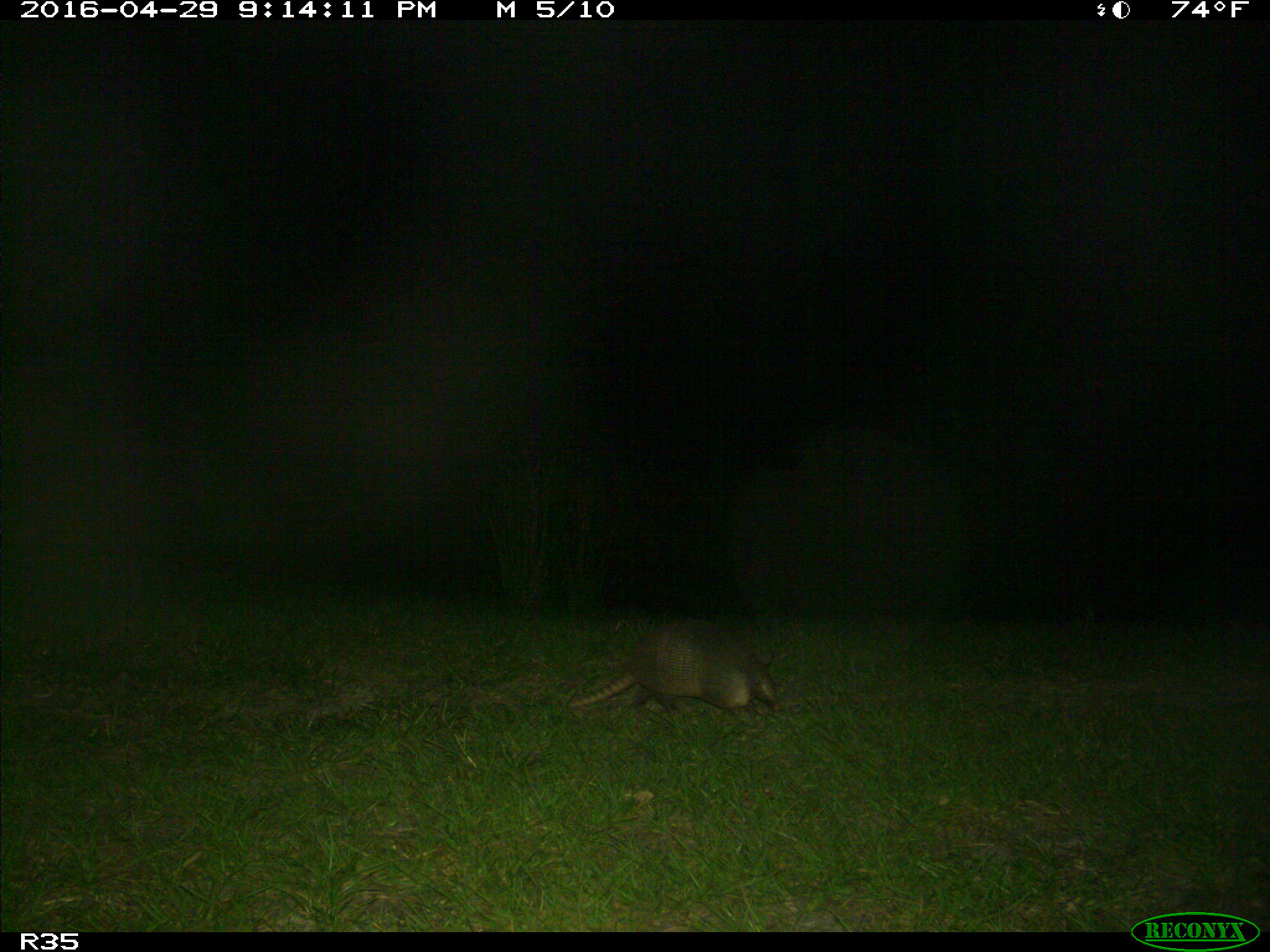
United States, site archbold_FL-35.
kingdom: Animalia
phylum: Chordata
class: Mammalia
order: Cingulata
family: Dasypodidae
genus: Dasypus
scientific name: Dasypus novemcinctus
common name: nine-banded armadillo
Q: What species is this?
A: Dasypus novemcinctus (nine-banded armadillo).